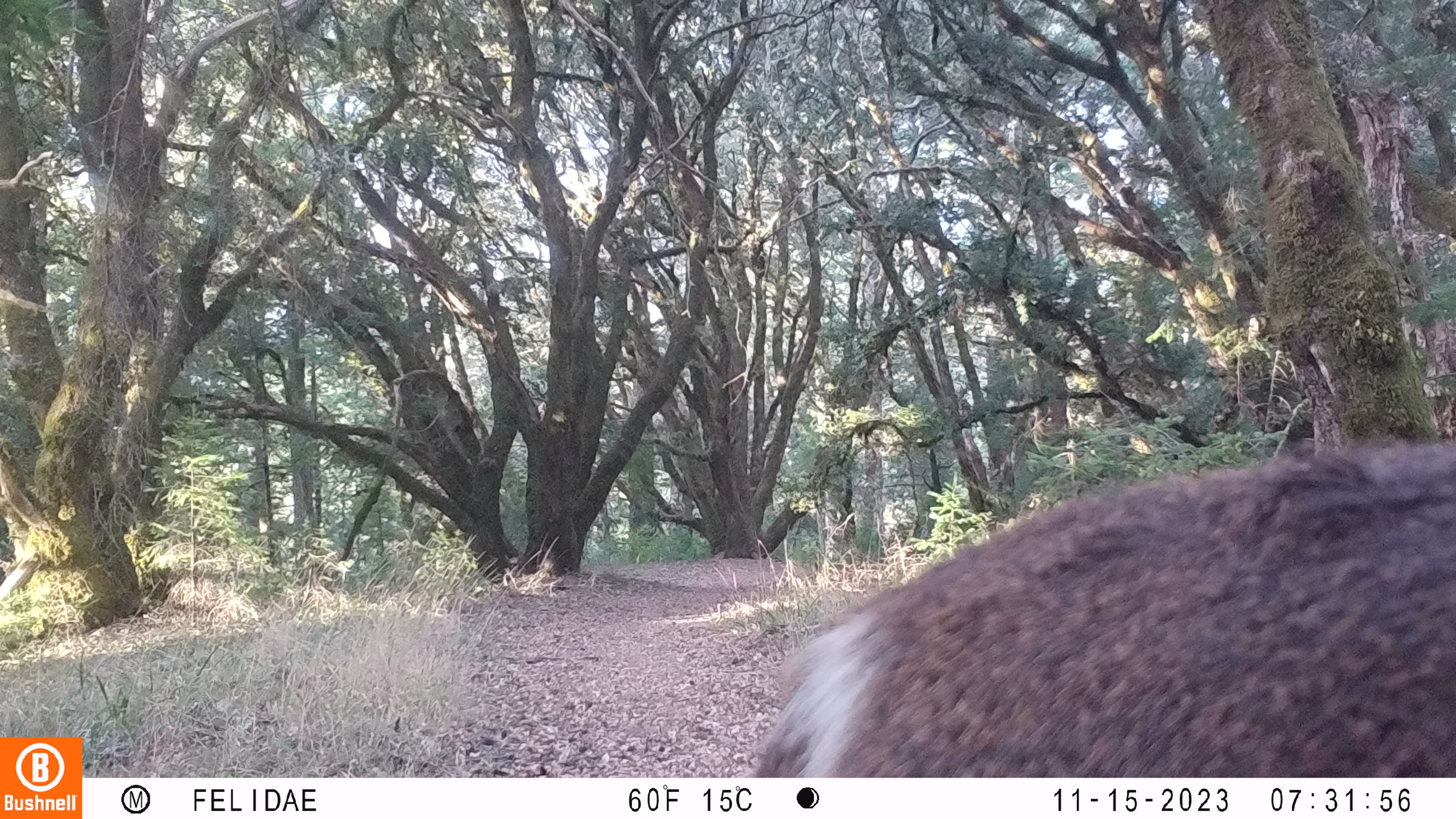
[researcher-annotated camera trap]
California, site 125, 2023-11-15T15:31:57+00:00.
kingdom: Animalia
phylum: Chordata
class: Mammalia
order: Artiodactyla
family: Cervidae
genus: Odocoileus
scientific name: Odocoileus hemionus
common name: mule deer